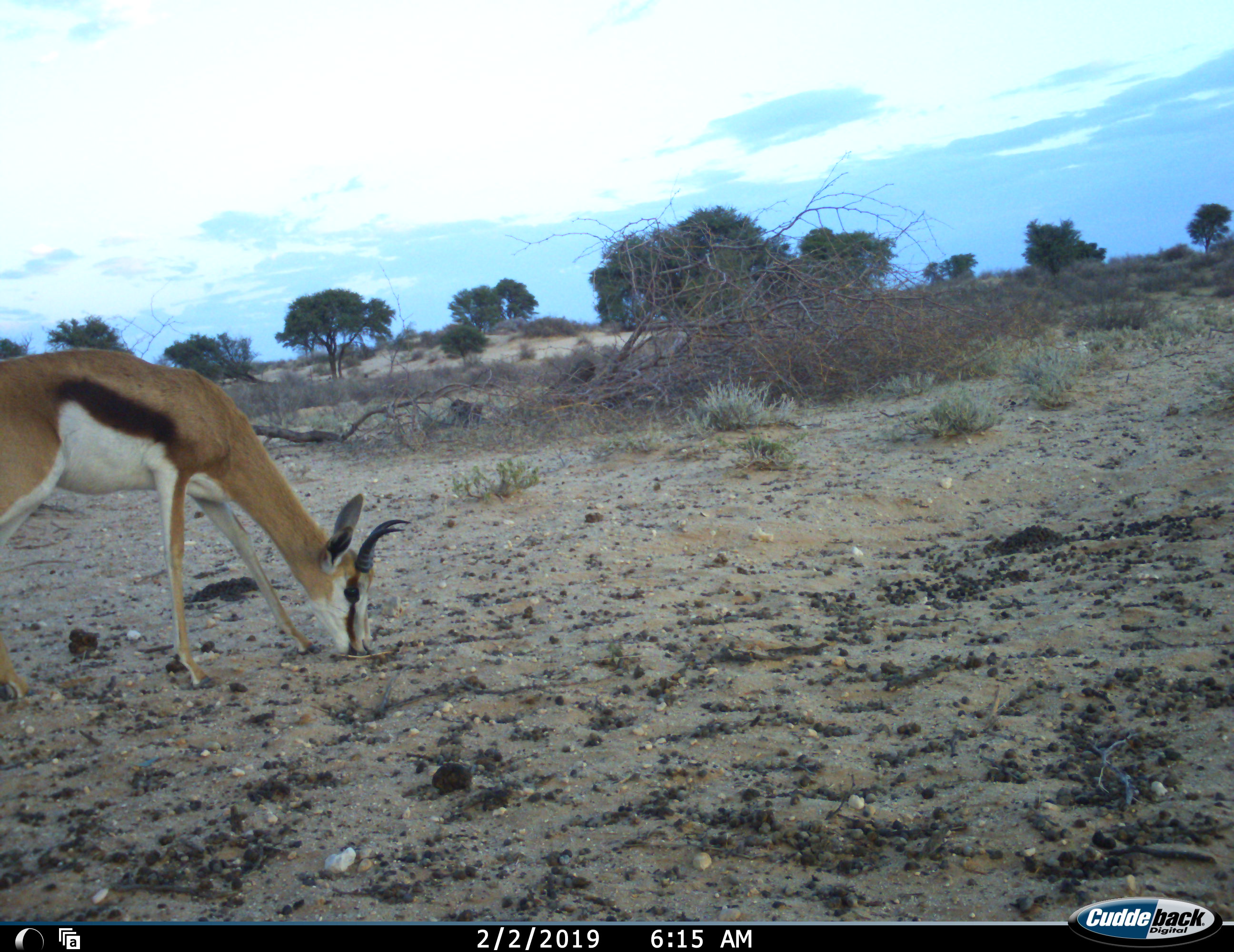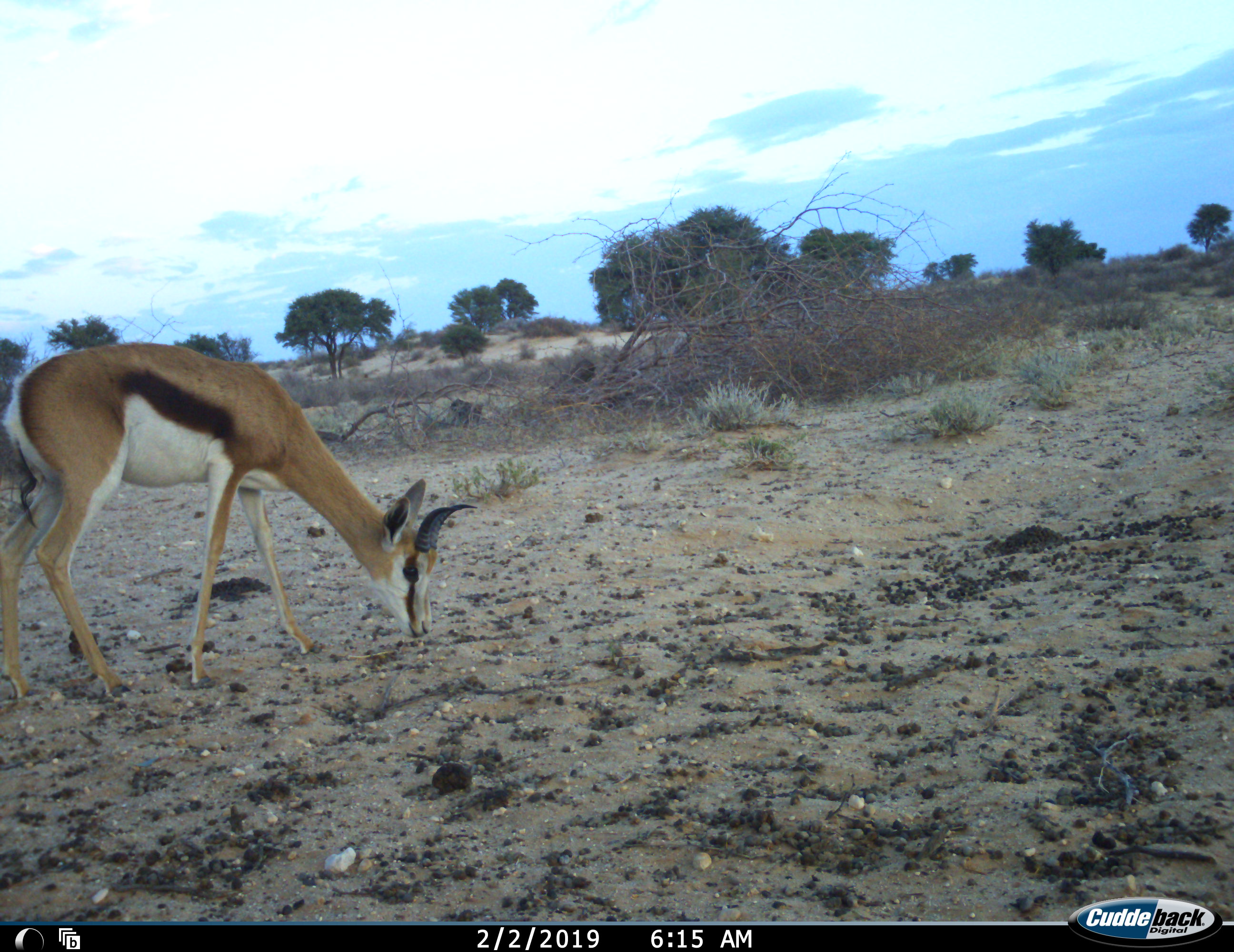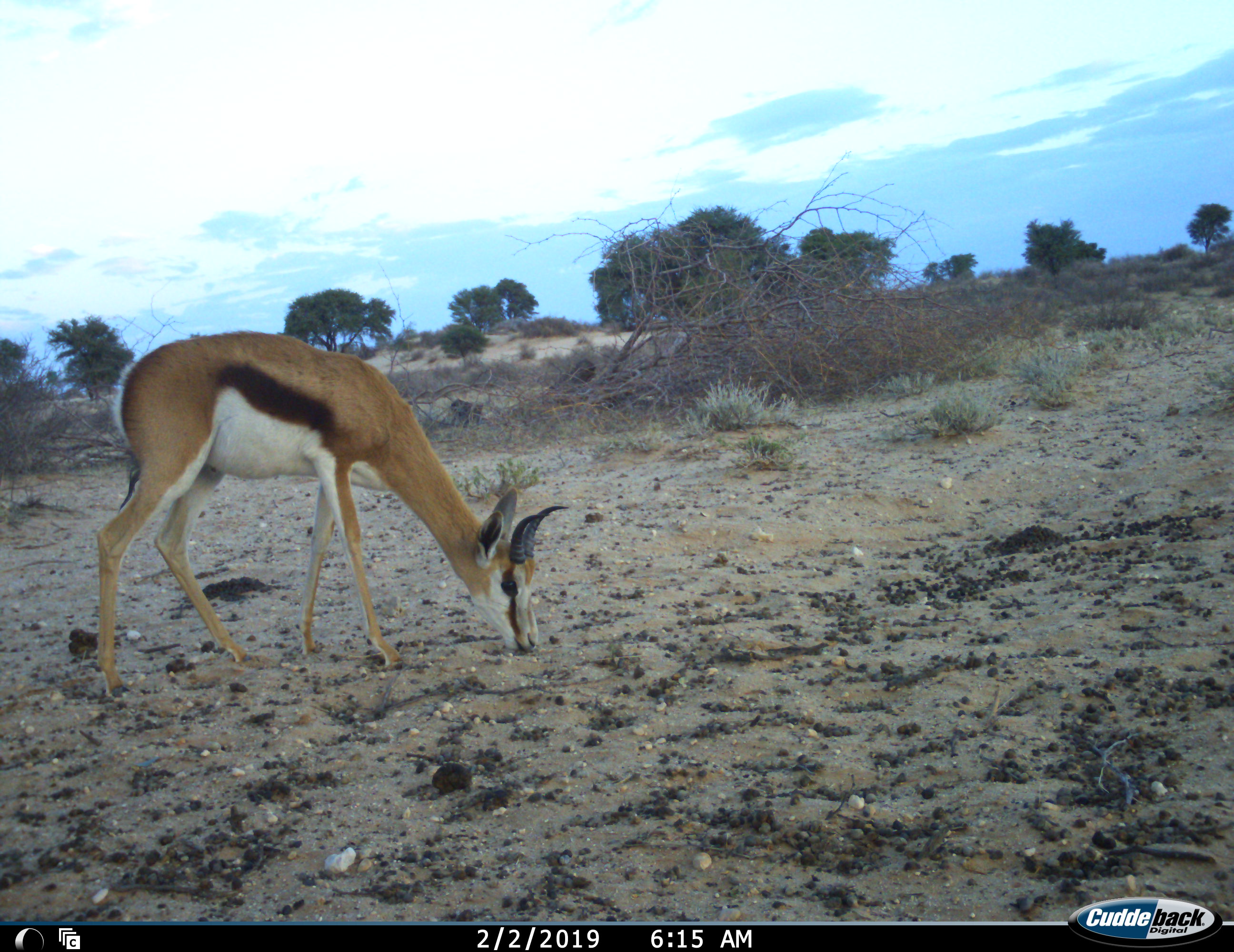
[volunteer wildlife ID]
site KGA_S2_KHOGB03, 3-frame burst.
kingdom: Animalia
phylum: Chordata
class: Mammalia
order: Artiodactyla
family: Bovidae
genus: Antidorcas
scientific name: Antidorcas marsupialis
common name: springbok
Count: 1.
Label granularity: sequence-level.